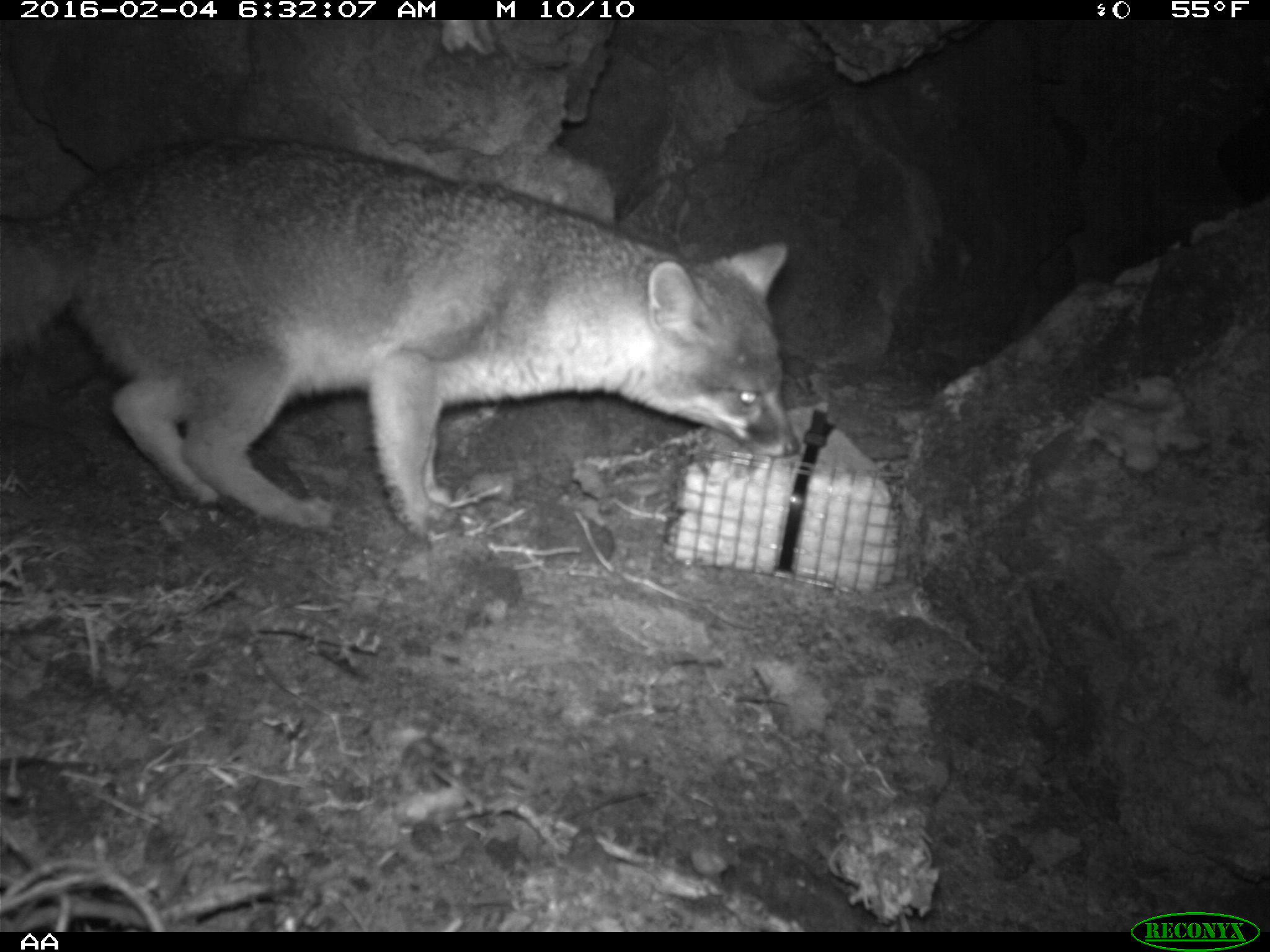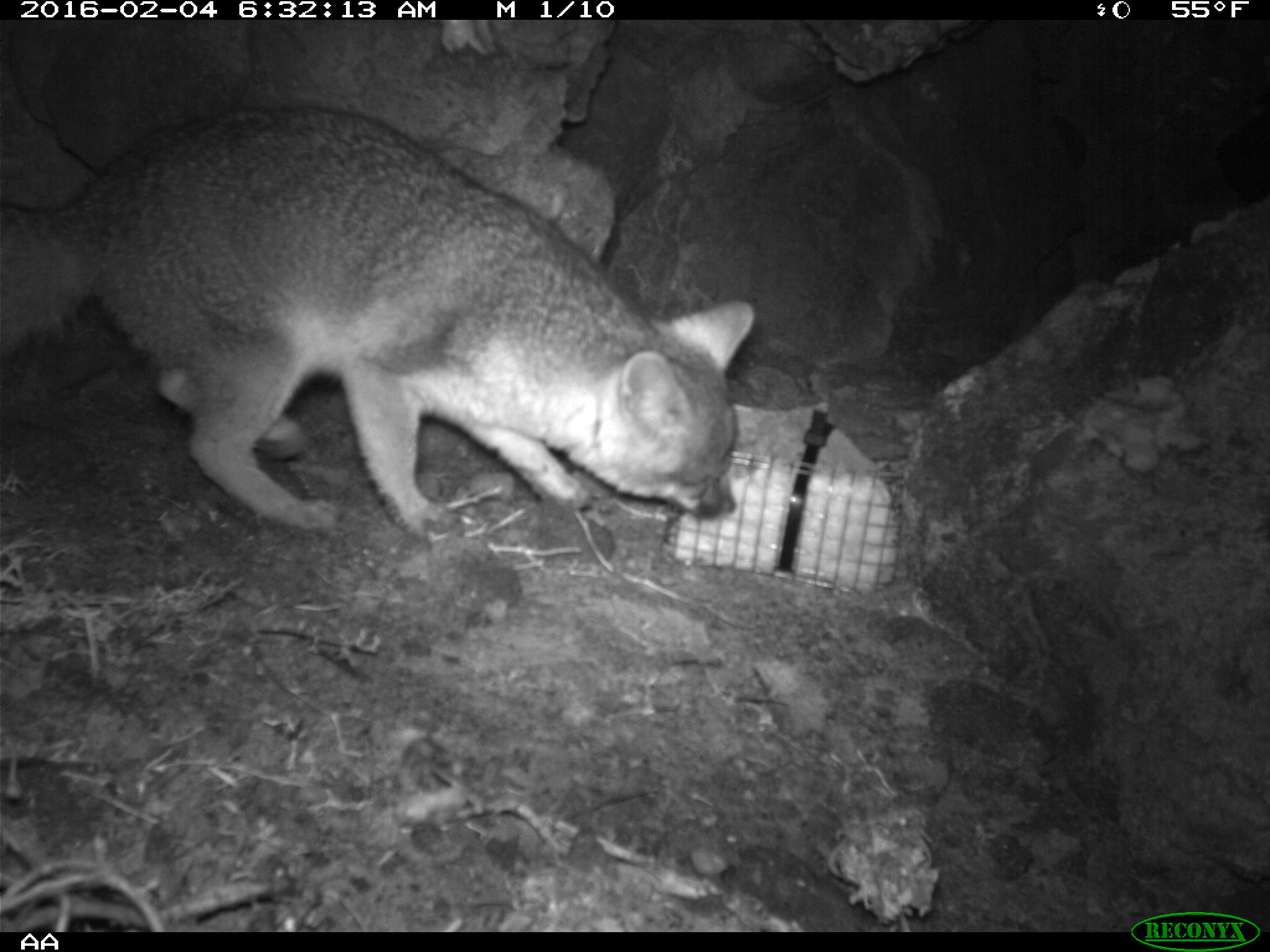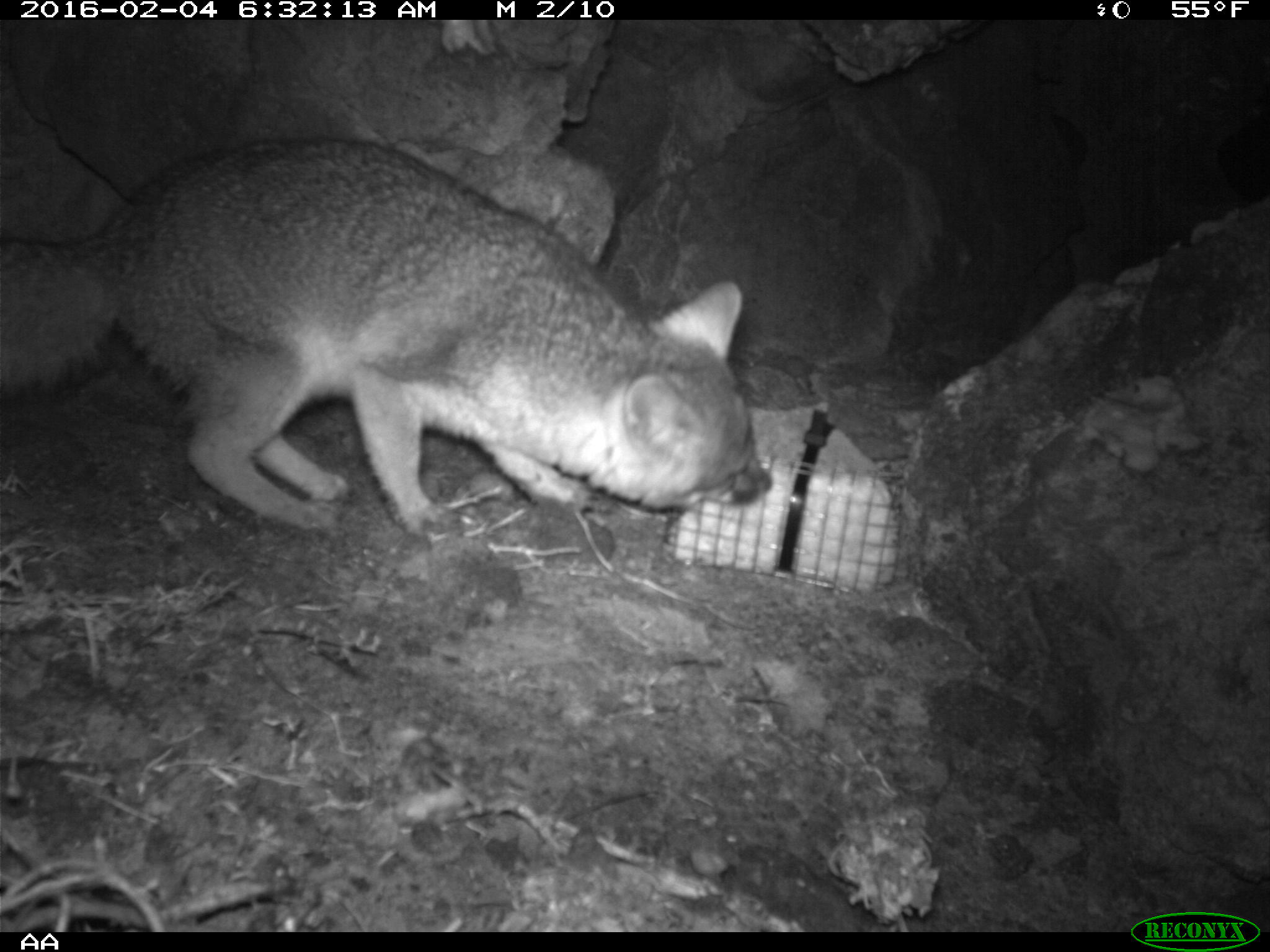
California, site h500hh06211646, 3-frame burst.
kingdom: Animalia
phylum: Chordata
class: Mammalia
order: Carnivora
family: Canidae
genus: Urocyon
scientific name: Urocyon littoralis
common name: island fox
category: fox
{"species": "fox (island fox) (Urocyon littoralis)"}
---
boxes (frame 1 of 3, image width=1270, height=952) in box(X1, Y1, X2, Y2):
fox: box(0, 134, 798, 537)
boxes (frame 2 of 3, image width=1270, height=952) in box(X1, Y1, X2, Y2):
fox: box(0, 104, 756, 542)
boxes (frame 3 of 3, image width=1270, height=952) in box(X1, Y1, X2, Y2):
fox: box(0, 133, 773, 551)